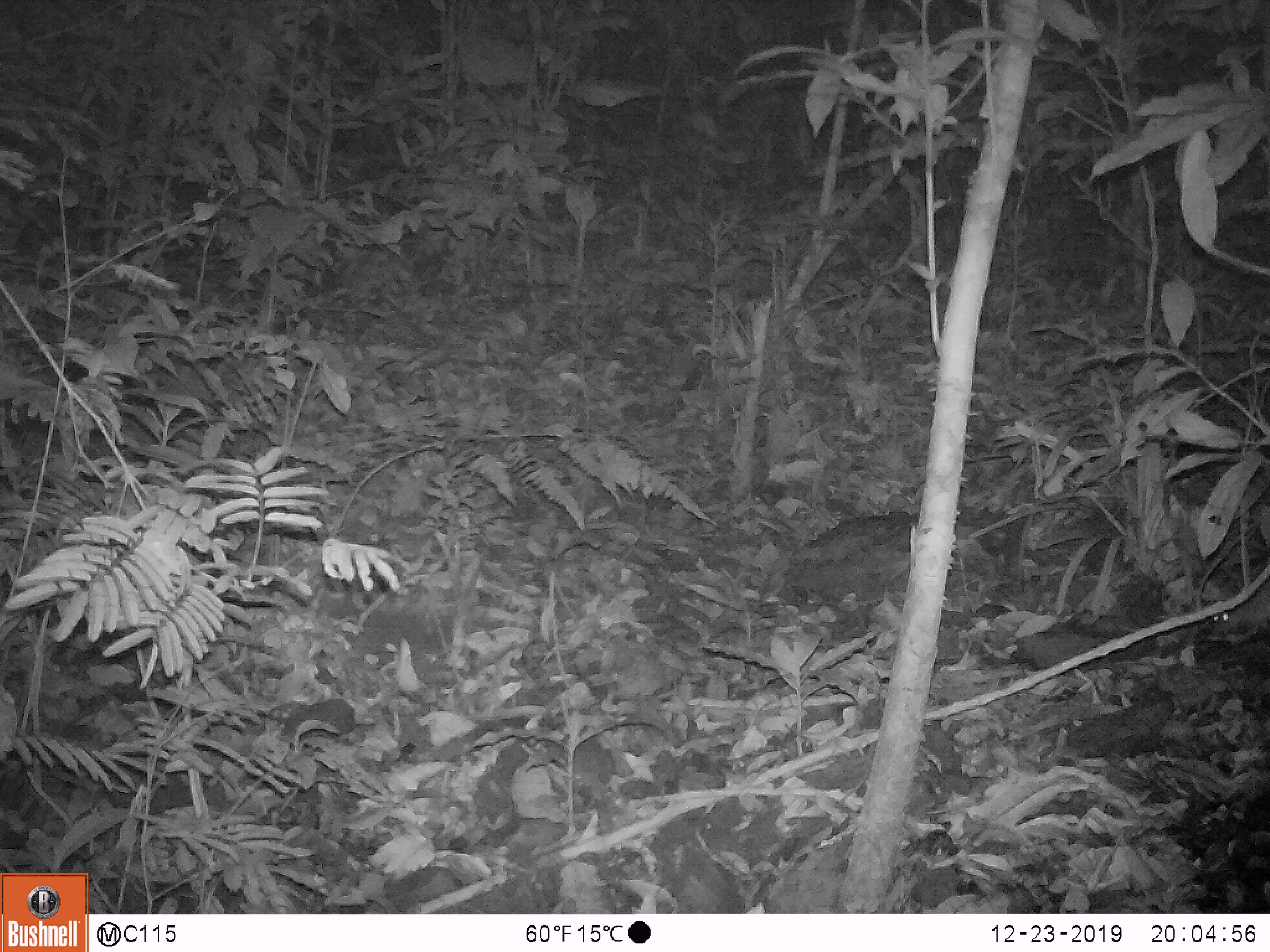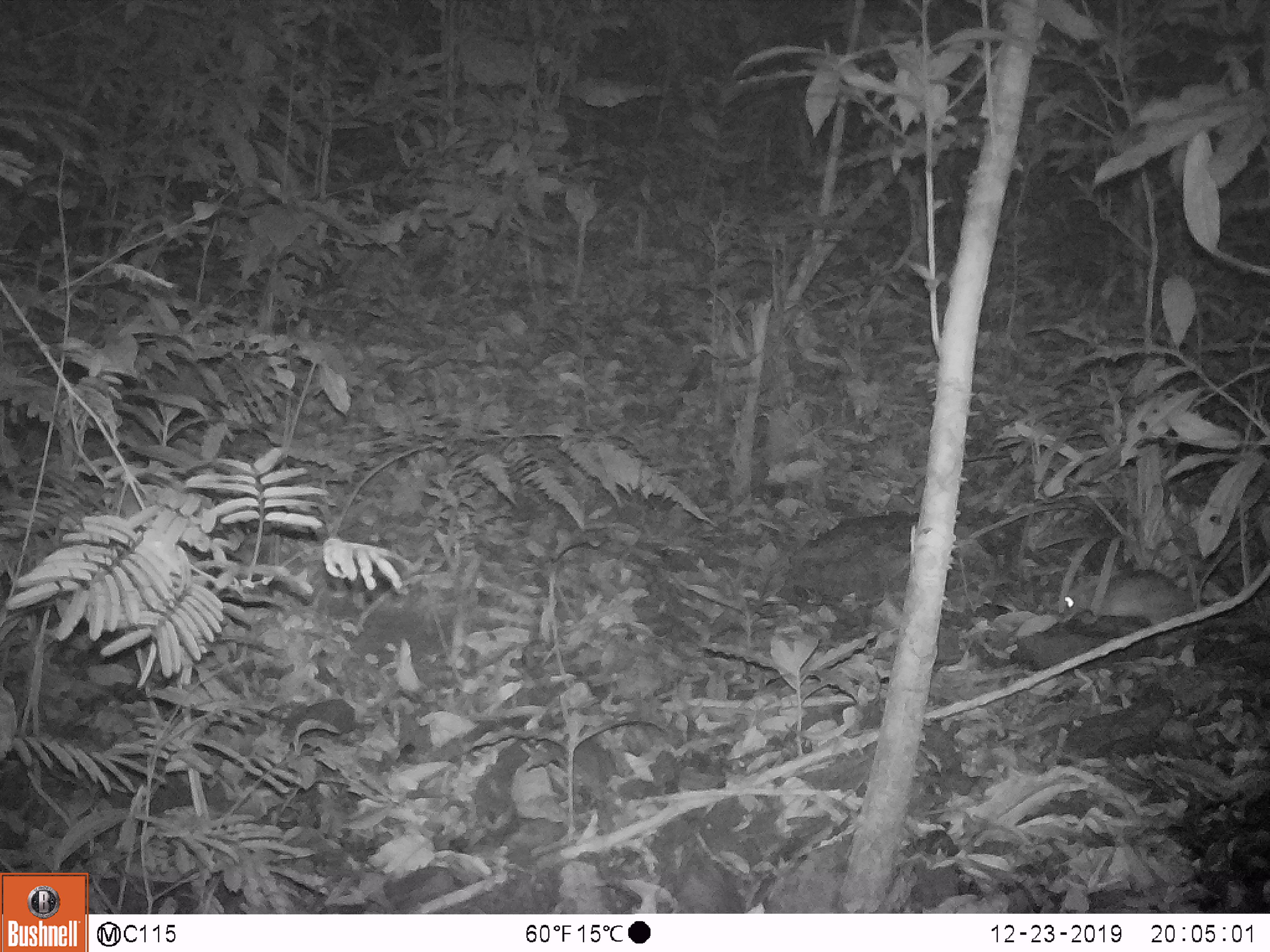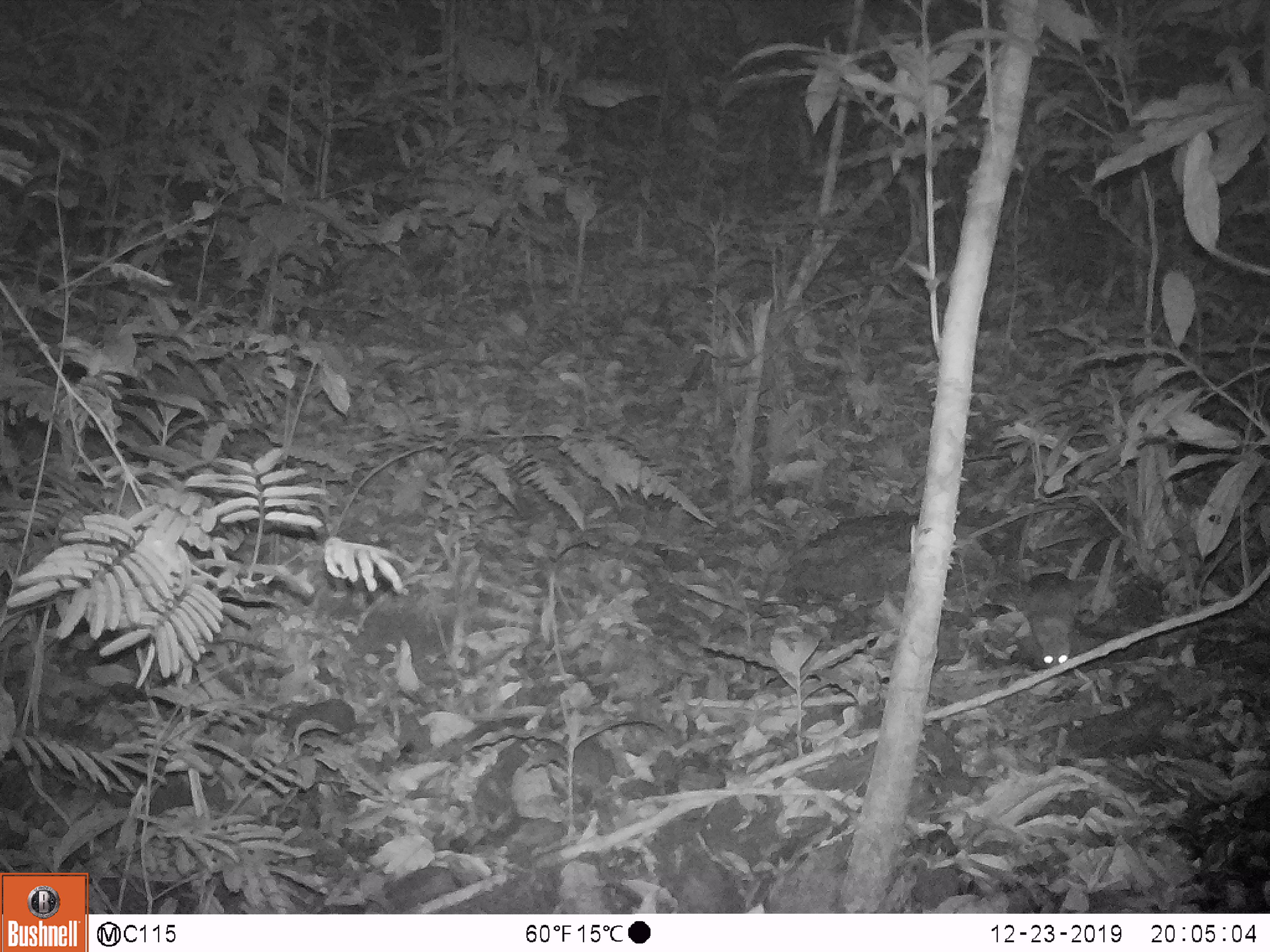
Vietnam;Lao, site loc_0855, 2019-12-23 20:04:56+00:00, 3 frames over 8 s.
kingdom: Animalia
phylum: Chordata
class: Mammalia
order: Rodentia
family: Muridae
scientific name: Muridae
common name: old-world mice and rats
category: unidentified murid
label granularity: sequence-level